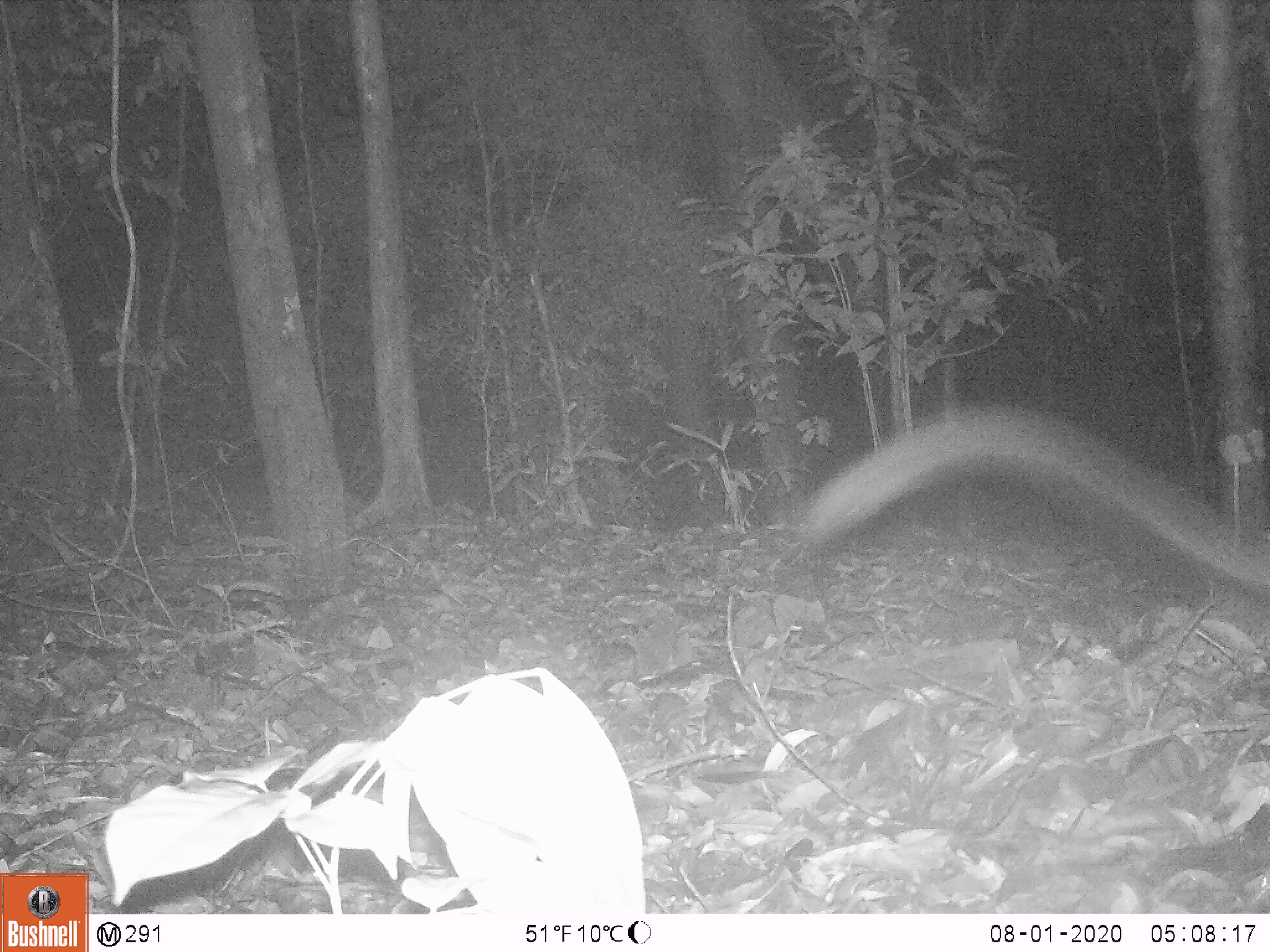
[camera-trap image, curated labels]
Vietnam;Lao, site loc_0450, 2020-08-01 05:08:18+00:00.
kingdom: Animalia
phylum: Chordata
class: Mammalia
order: Rodentia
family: Muridae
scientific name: Muridae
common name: old-world mice and rats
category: unidentified murid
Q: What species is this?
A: Unidentified murid (old-world mice and rats) (Muridae).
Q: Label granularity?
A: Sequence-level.